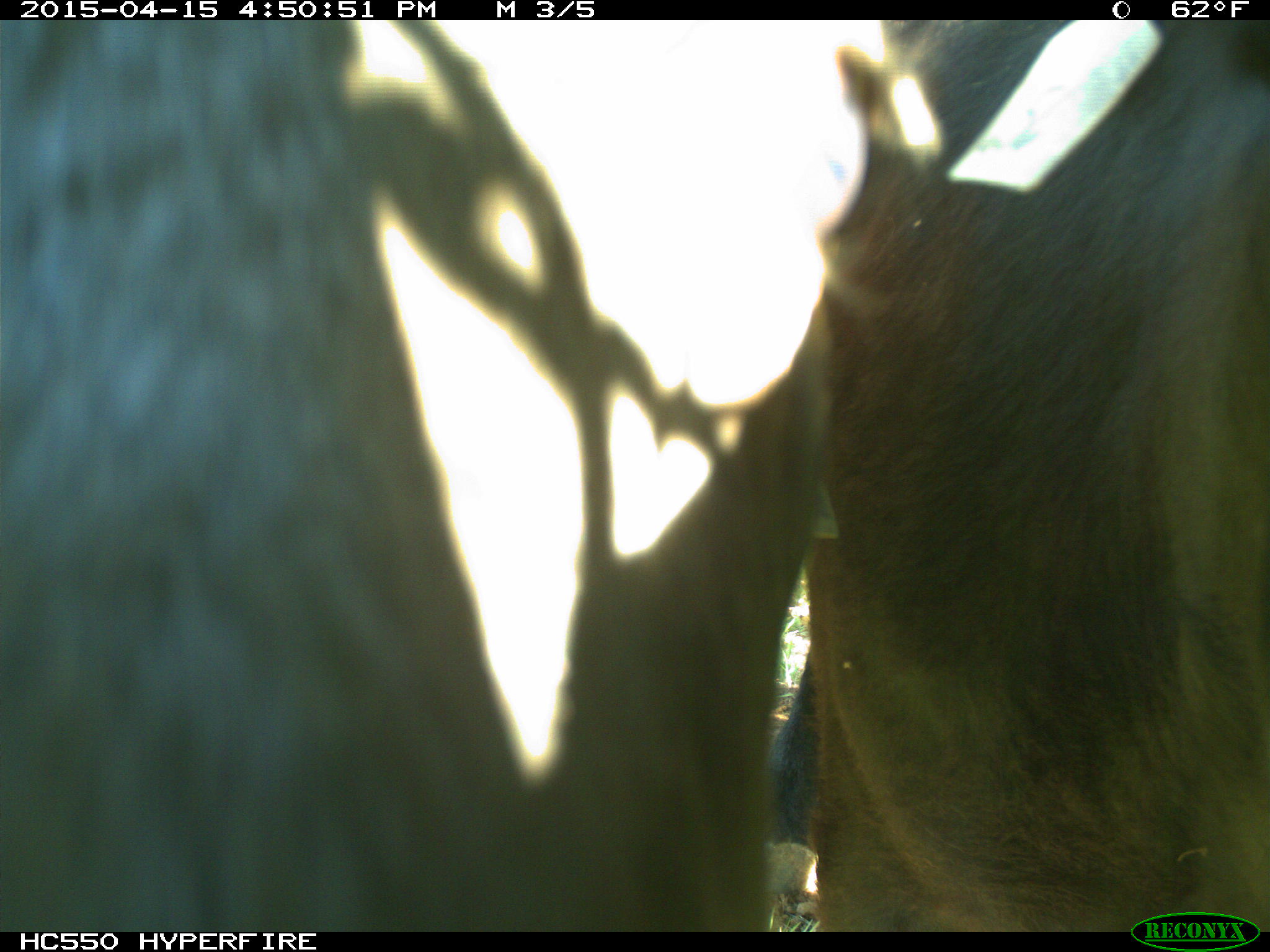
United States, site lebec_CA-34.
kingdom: Animalia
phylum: Chordata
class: Mammalia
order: Artiodactyla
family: Bovidae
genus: Bos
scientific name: Bos taurus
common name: domestic cow